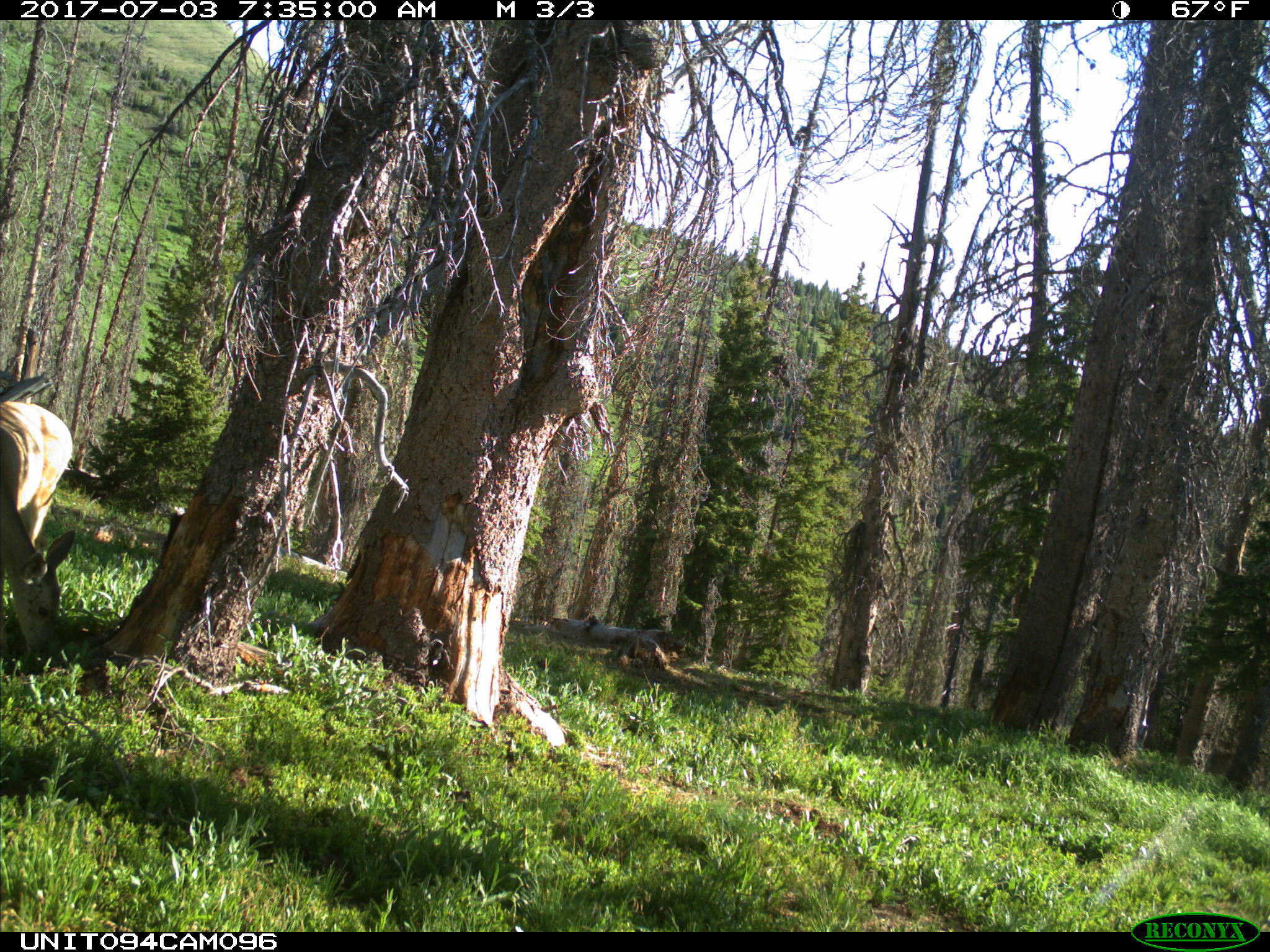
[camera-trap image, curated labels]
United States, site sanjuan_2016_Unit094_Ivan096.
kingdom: Animalia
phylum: Chordata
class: Mammalia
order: Artiodactyla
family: Cervidae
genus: Odocoileus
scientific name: Odocoileus hemionus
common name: mule deer